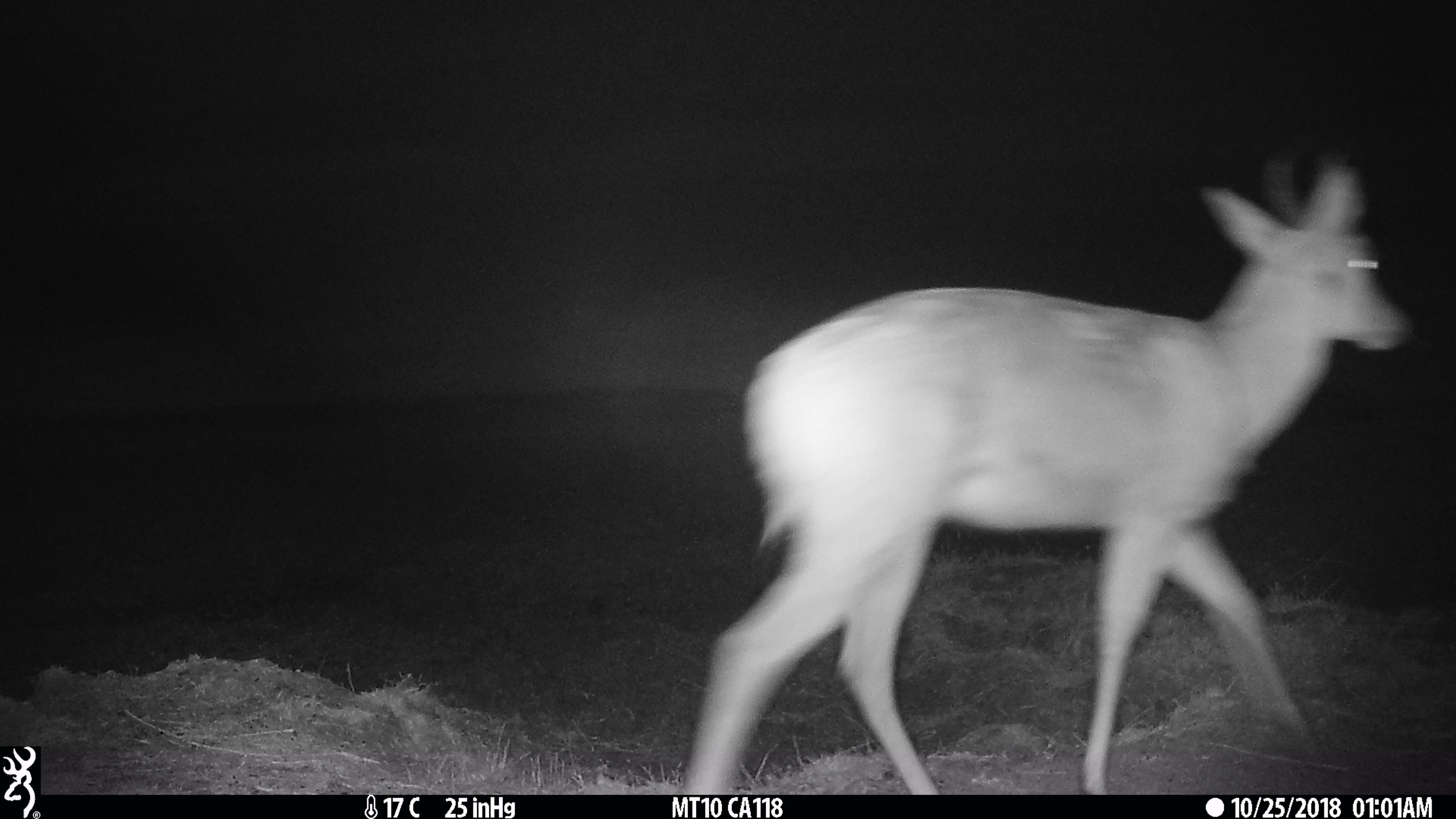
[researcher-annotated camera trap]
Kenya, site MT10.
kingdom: Animalia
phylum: Chordata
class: Mammalia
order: Artiodactyla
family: Bovidae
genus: Redunca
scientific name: Redunca arundinum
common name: reedbuck